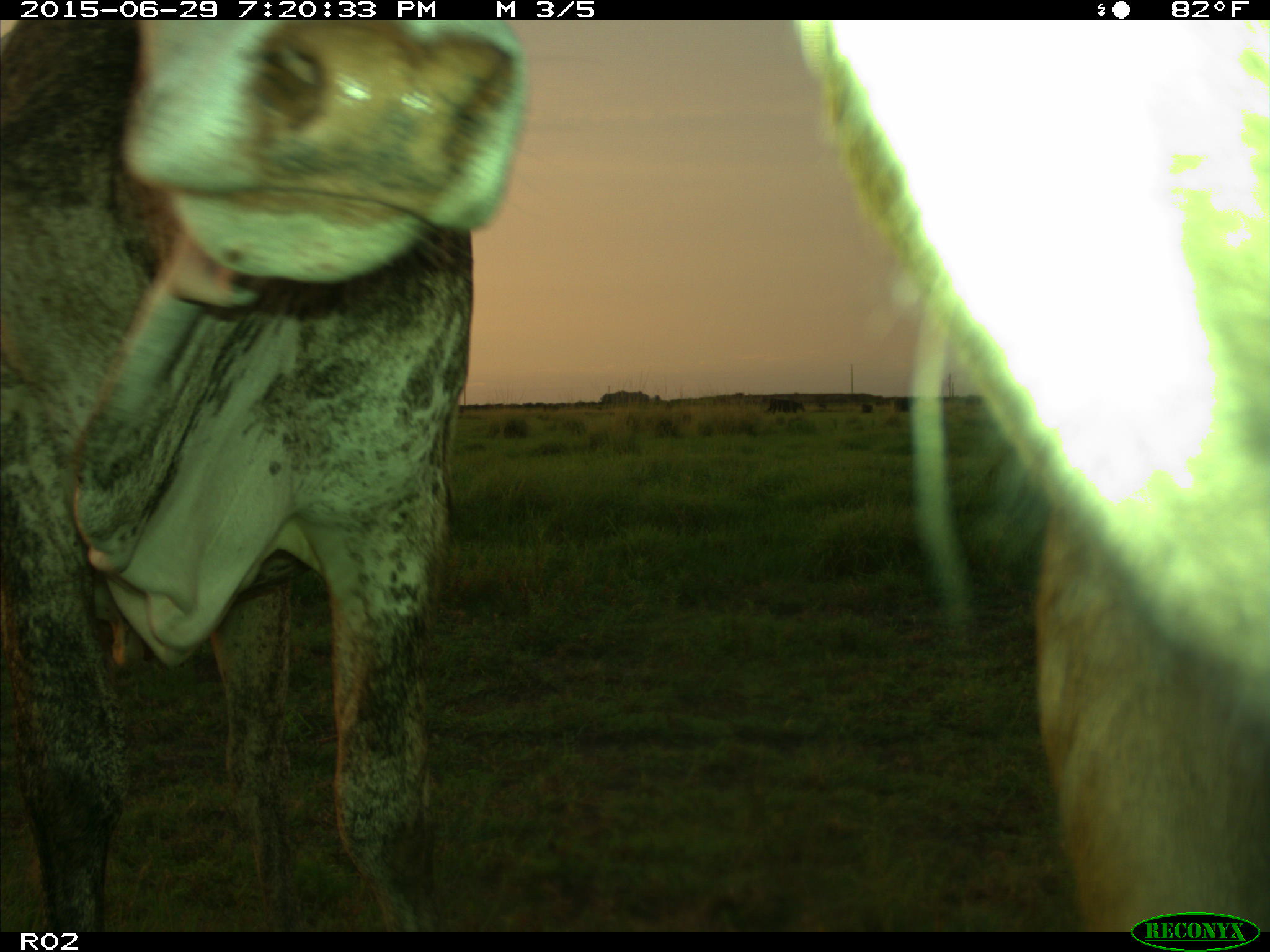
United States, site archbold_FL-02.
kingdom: Animalia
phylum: Chordata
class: Mammalia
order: Artiodactyla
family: Bovidae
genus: Bos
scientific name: Bos taurus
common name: domestic cow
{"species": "Bos taurus (domestic cow)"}